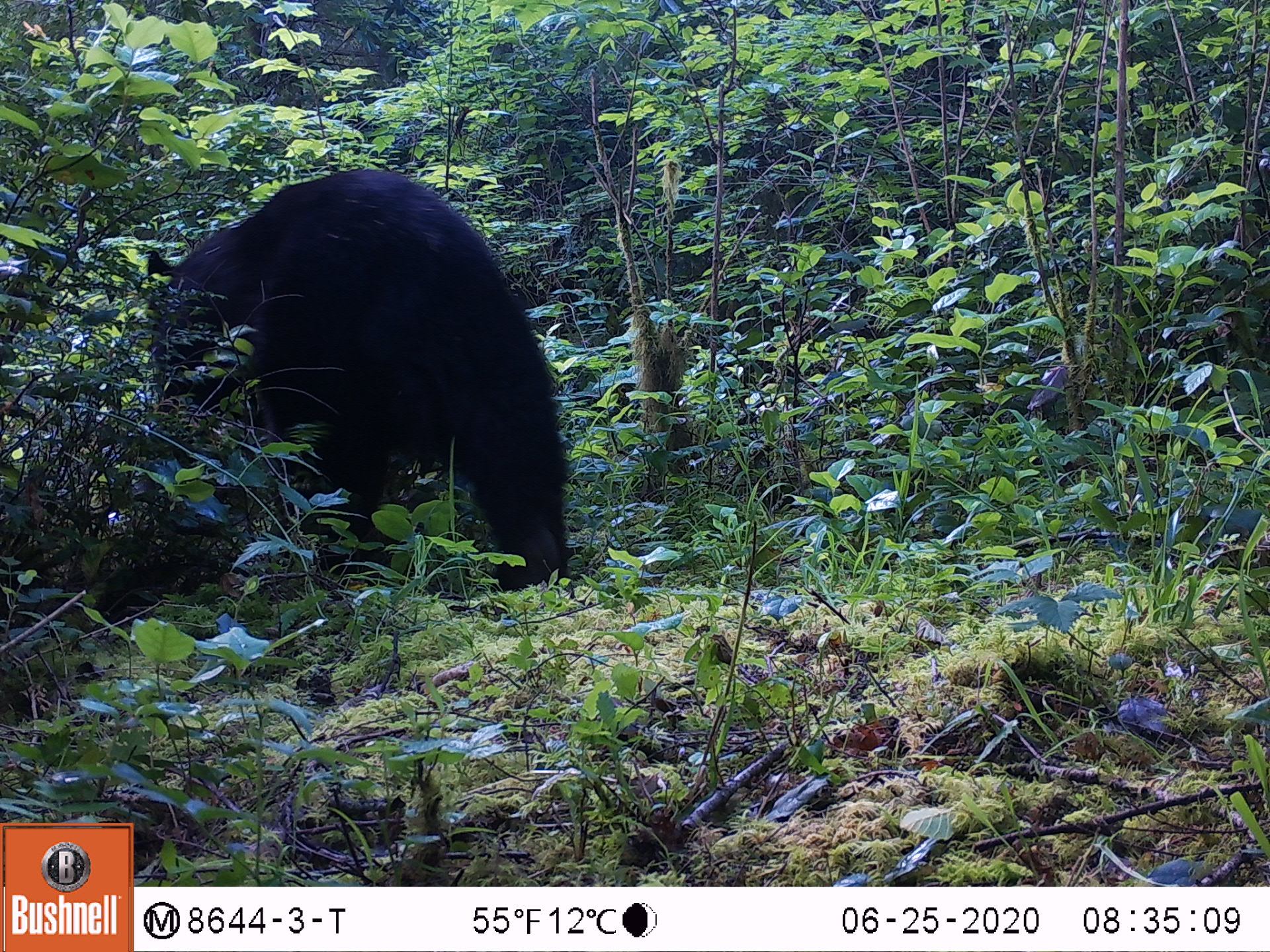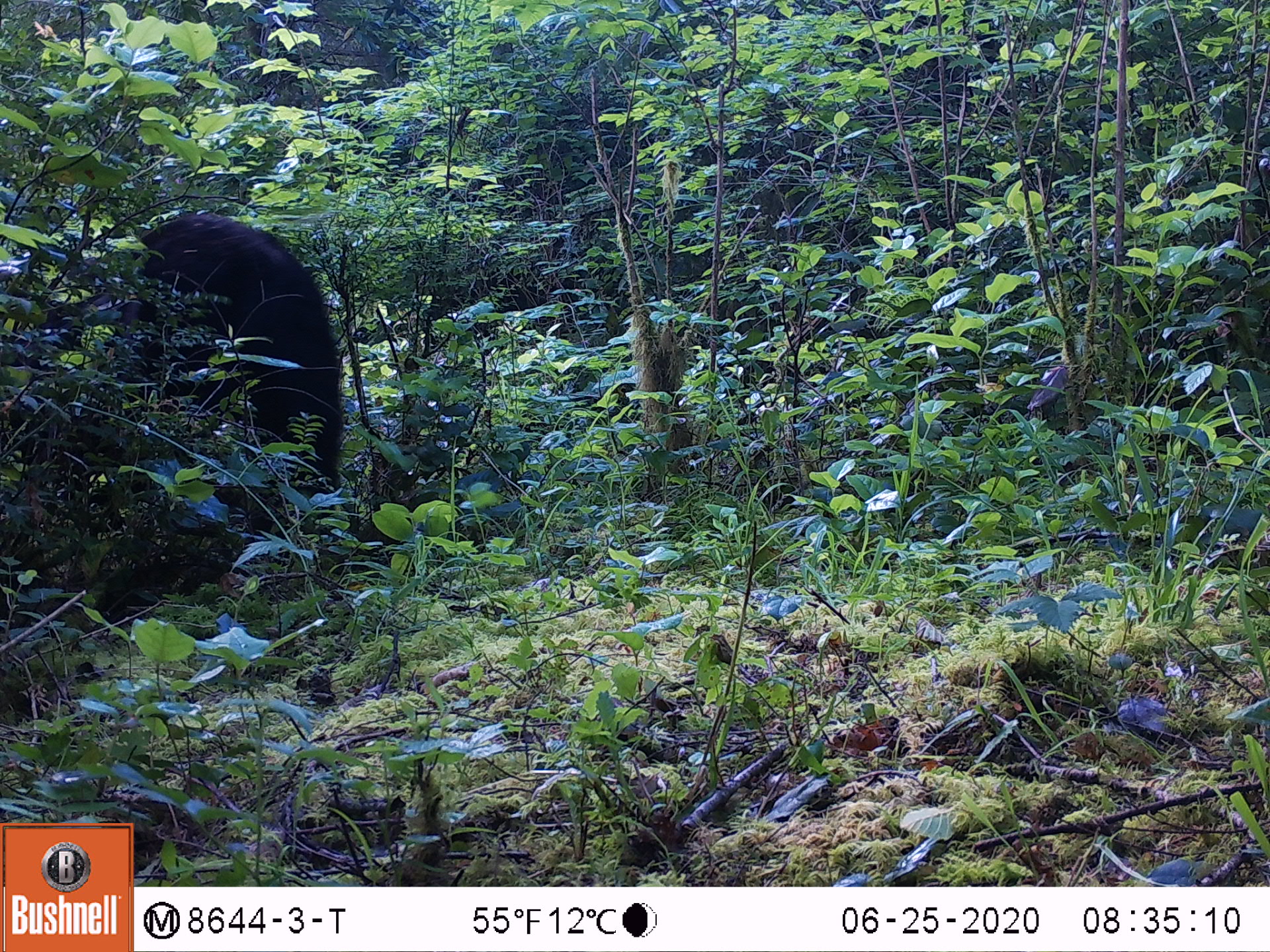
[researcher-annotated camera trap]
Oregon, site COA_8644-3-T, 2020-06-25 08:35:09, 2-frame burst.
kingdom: Animalia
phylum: Chordata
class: Mammalia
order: Carnivora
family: Ursidae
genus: Ursus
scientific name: Ursus americanus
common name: american black bear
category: black bear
Black bear (american black bear) (Ursus americanus).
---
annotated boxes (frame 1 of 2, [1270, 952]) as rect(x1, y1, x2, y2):
black bear: rect(125, 169, 594, 628)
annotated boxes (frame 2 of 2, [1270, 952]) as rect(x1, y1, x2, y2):
black bear: rect(110, 199, 362, 513)